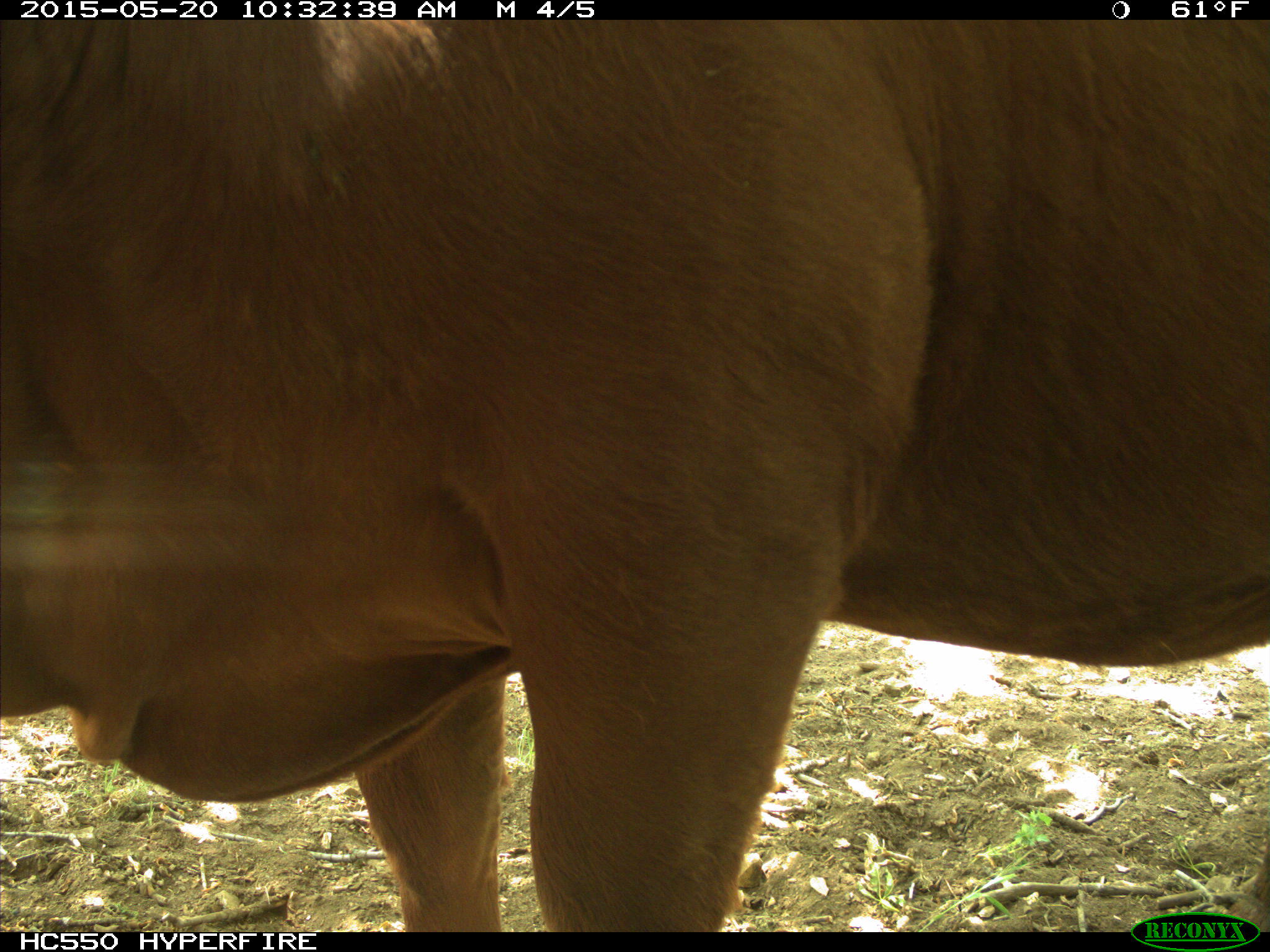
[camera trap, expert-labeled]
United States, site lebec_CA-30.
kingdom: Animalia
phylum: Chordata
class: Mammalia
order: Artiodactyla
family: Bovidae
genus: Bos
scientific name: Bos taurus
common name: domestic cow